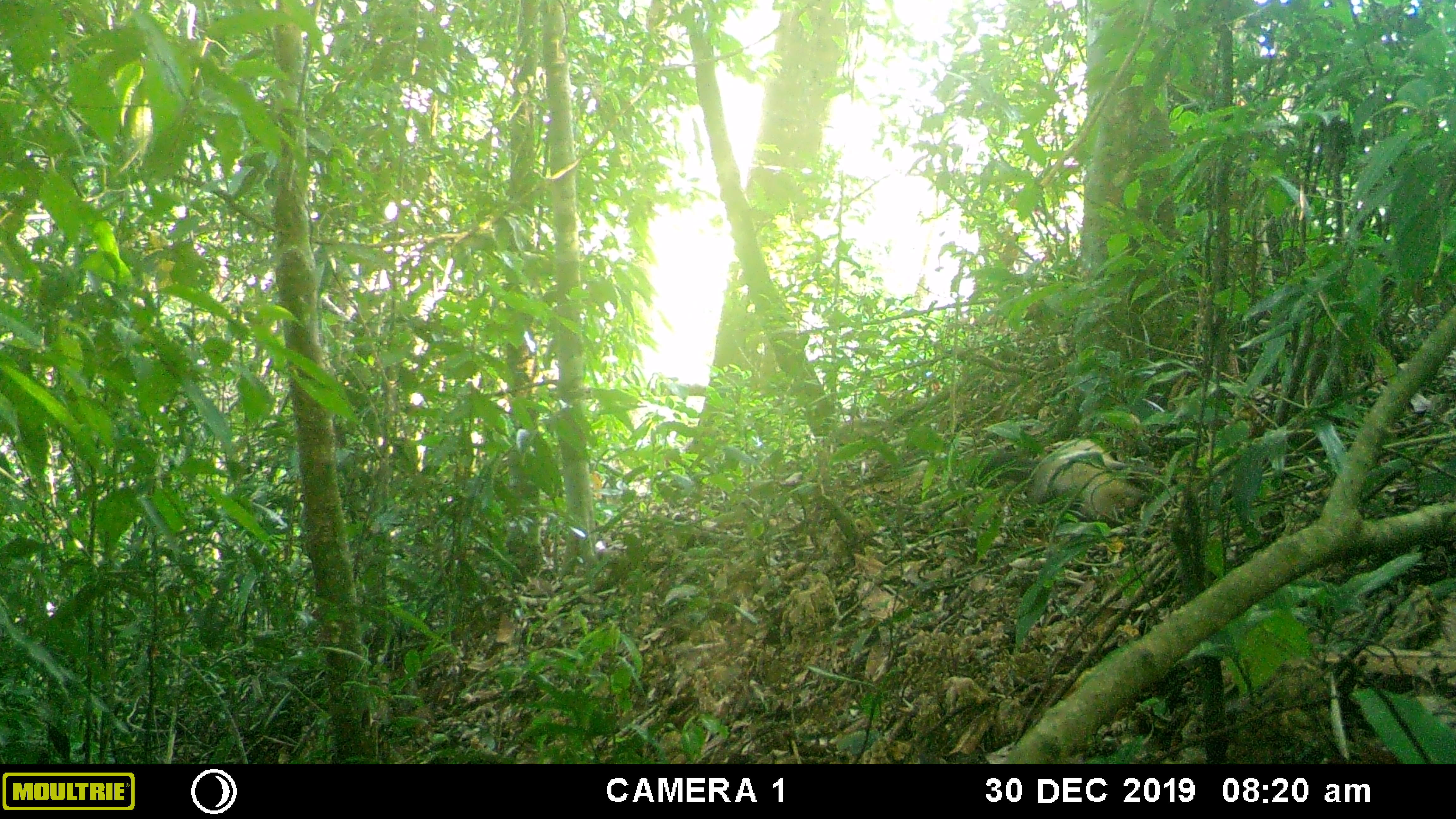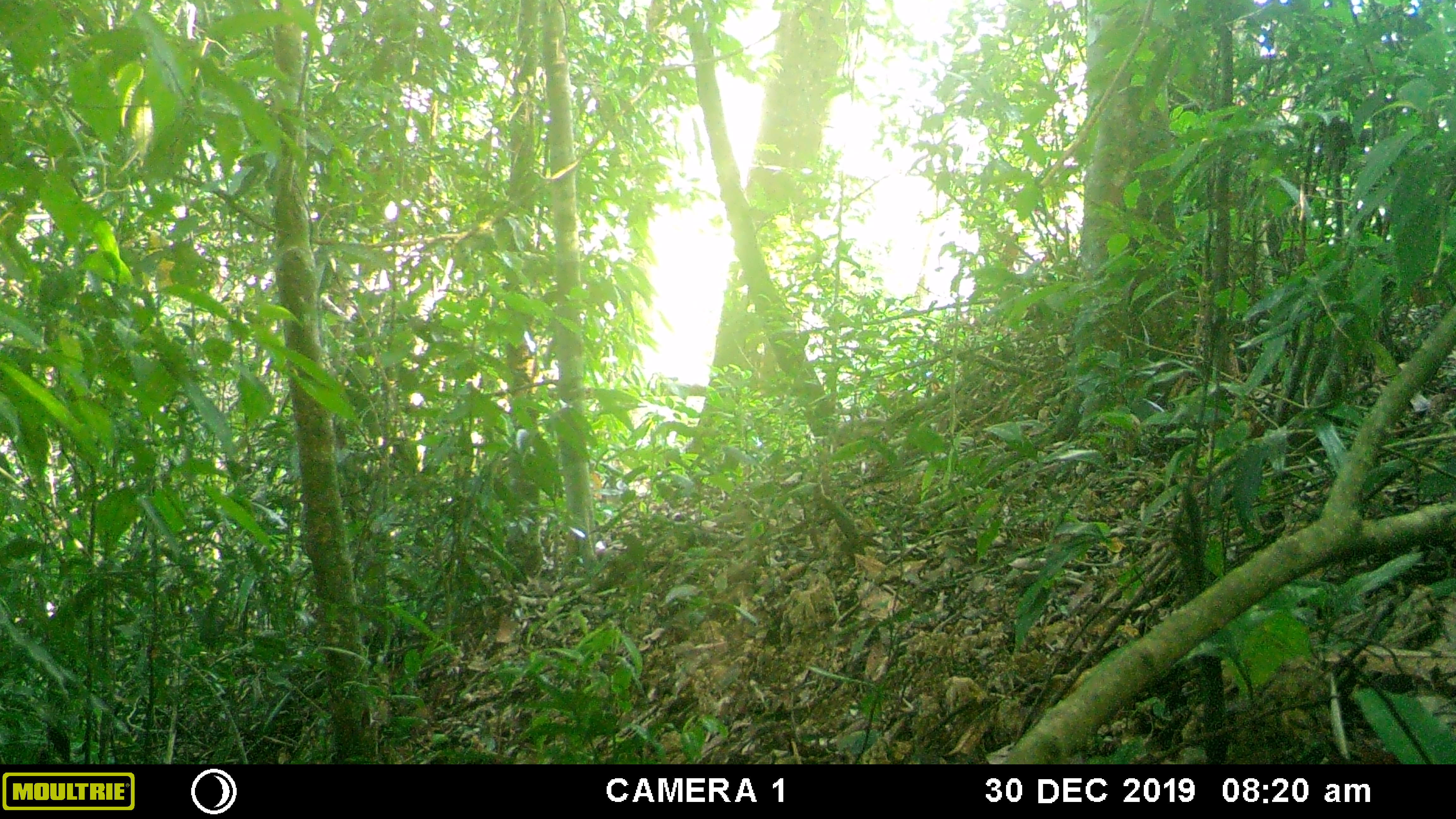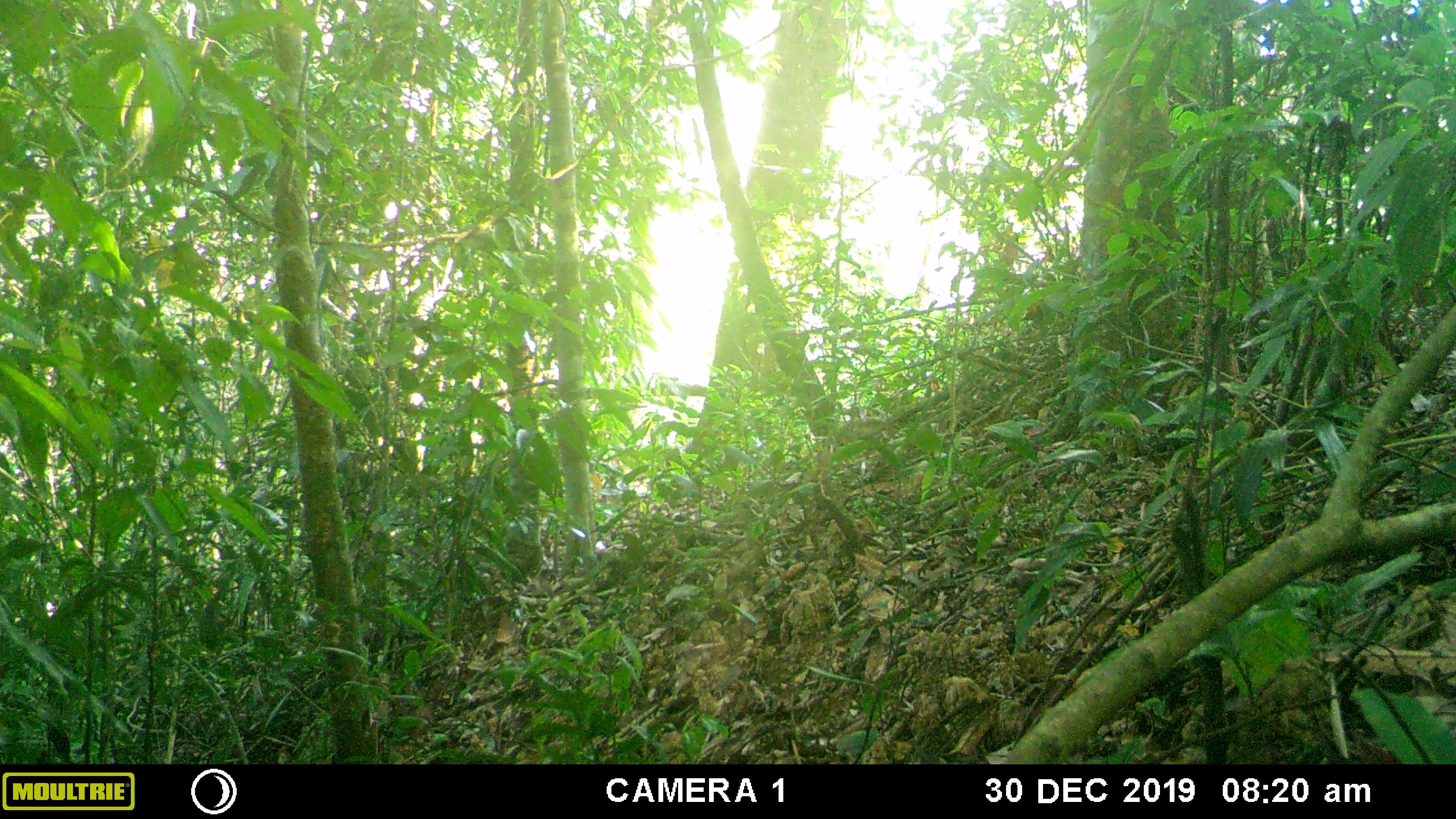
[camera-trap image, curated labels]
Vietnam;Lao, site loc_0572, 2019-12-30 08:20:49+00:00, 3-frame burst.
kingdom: Animalia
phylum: Chordata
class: Mammalia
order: Carnivora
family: Mustelidae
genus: Martes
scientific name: Martes flavigula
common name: yellow-throated marten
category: yellow throated marten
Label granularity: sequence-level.